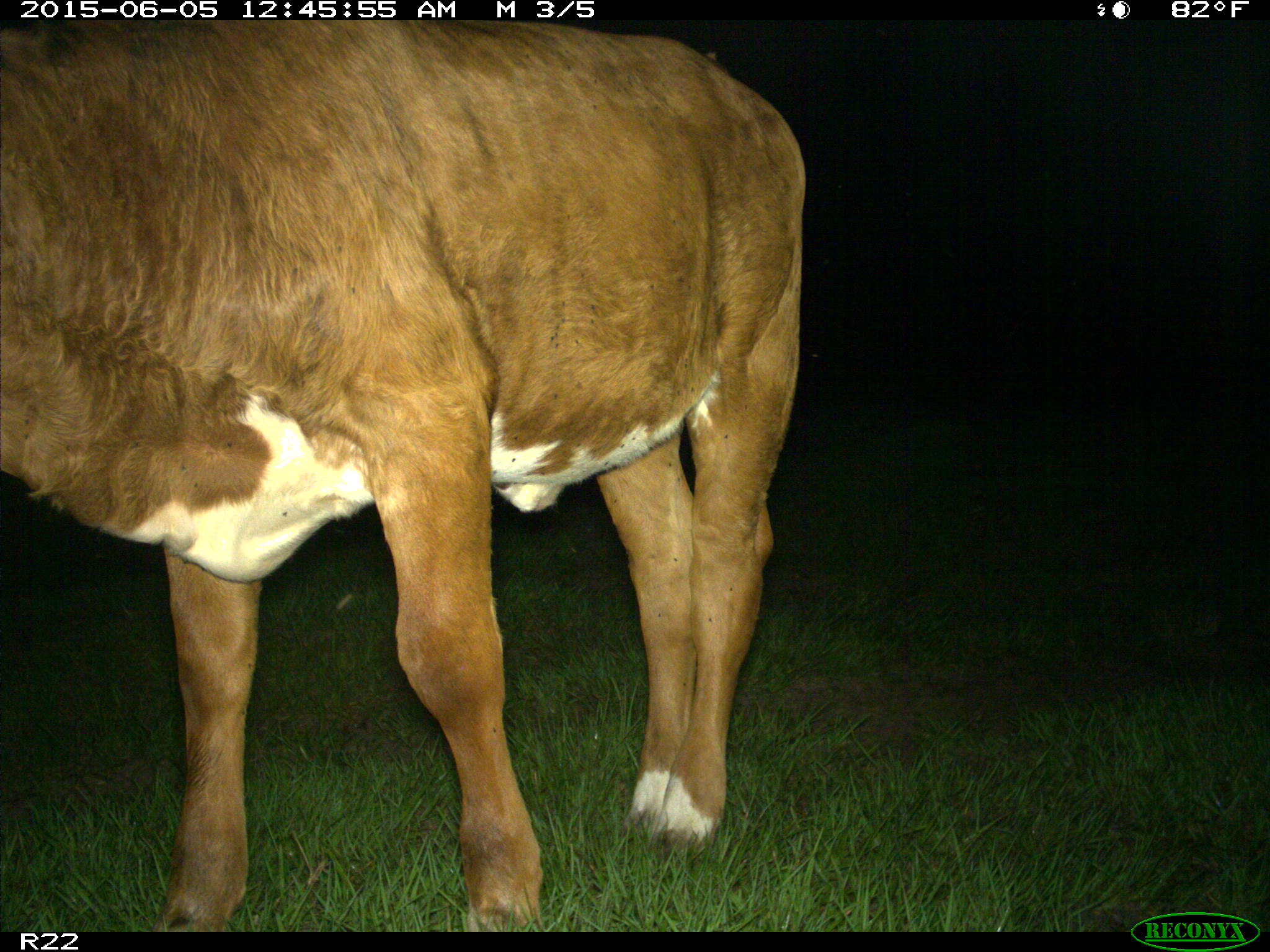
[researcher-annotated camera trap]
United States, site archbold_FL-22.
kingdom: Animalia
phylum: Chordata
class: Mammalia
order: Artiodactyla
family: Bovidae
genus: Bos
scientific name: Bos taurus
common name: domestic cow